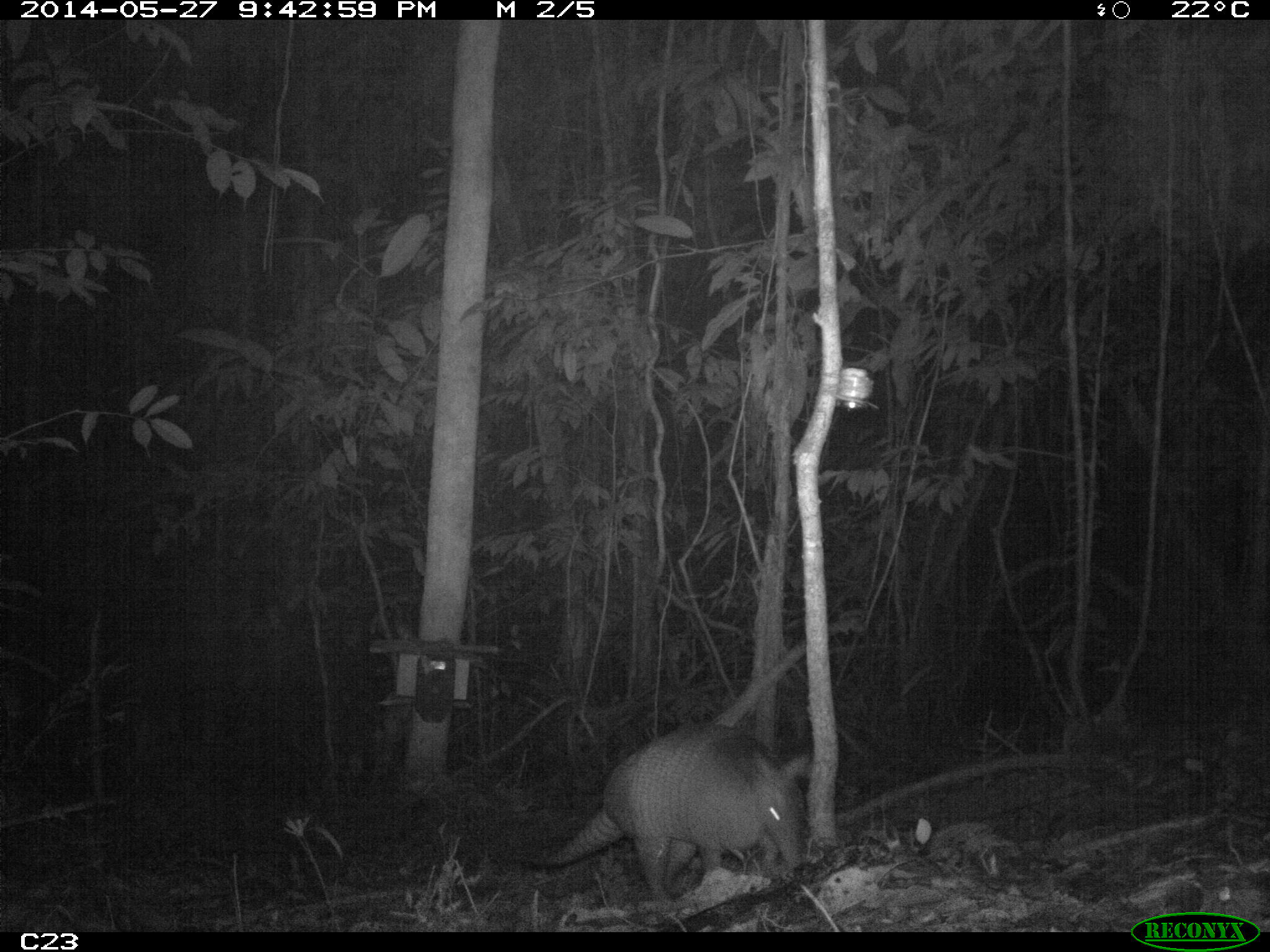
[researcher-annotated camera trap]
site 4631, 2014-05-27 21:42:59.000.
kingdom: Animalia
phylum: Chordata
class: Mammalia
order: Cingulata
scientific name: Cingulata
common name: armadillo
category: unknown armadillo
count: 1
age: adult